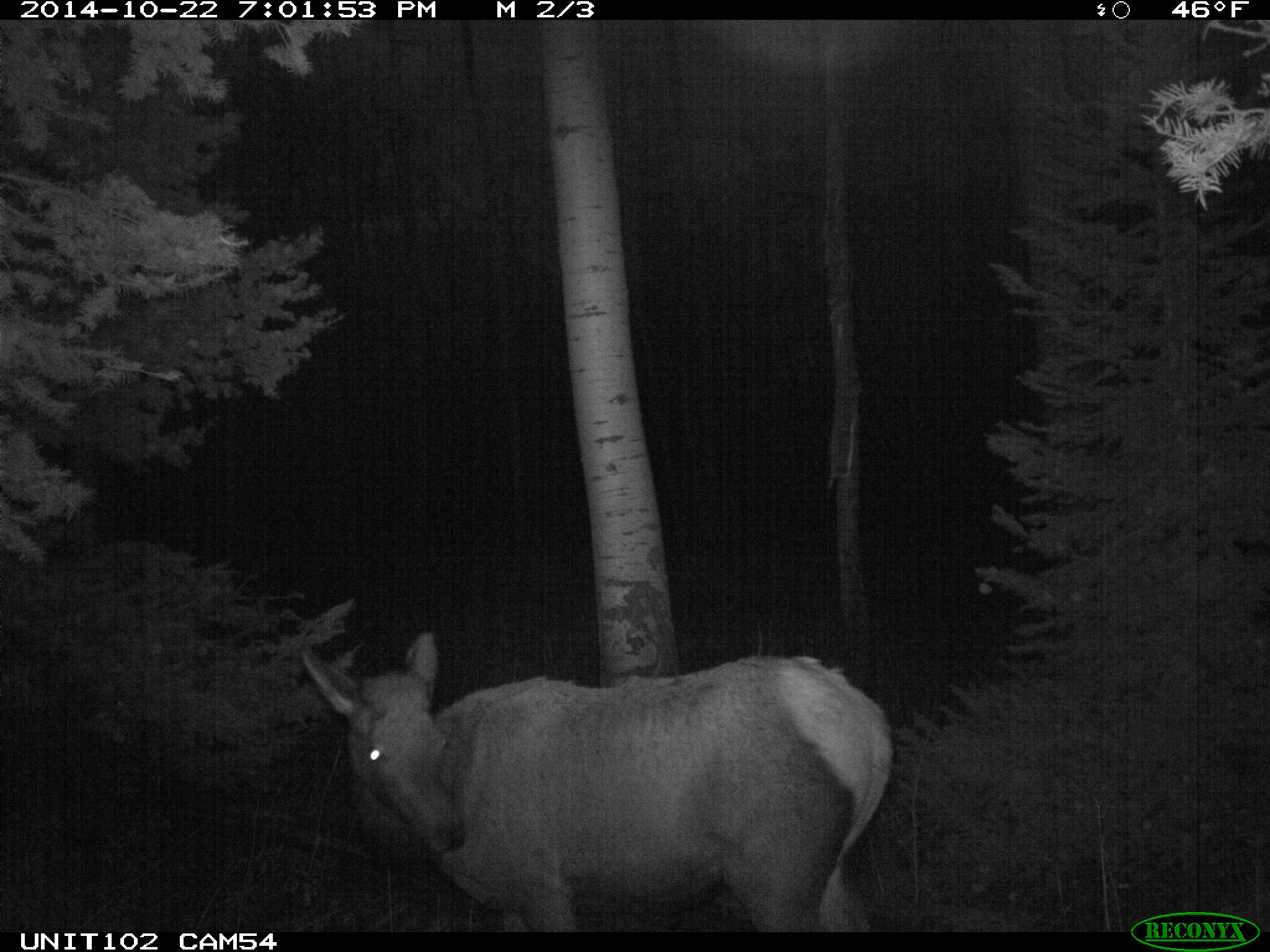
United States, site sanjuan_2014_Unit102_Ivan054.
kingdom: Animalia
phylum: Chordata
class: Mammalia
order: Artiodactyla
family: Cervidae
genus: Cervus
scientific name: Cervus elaphus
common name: red deer